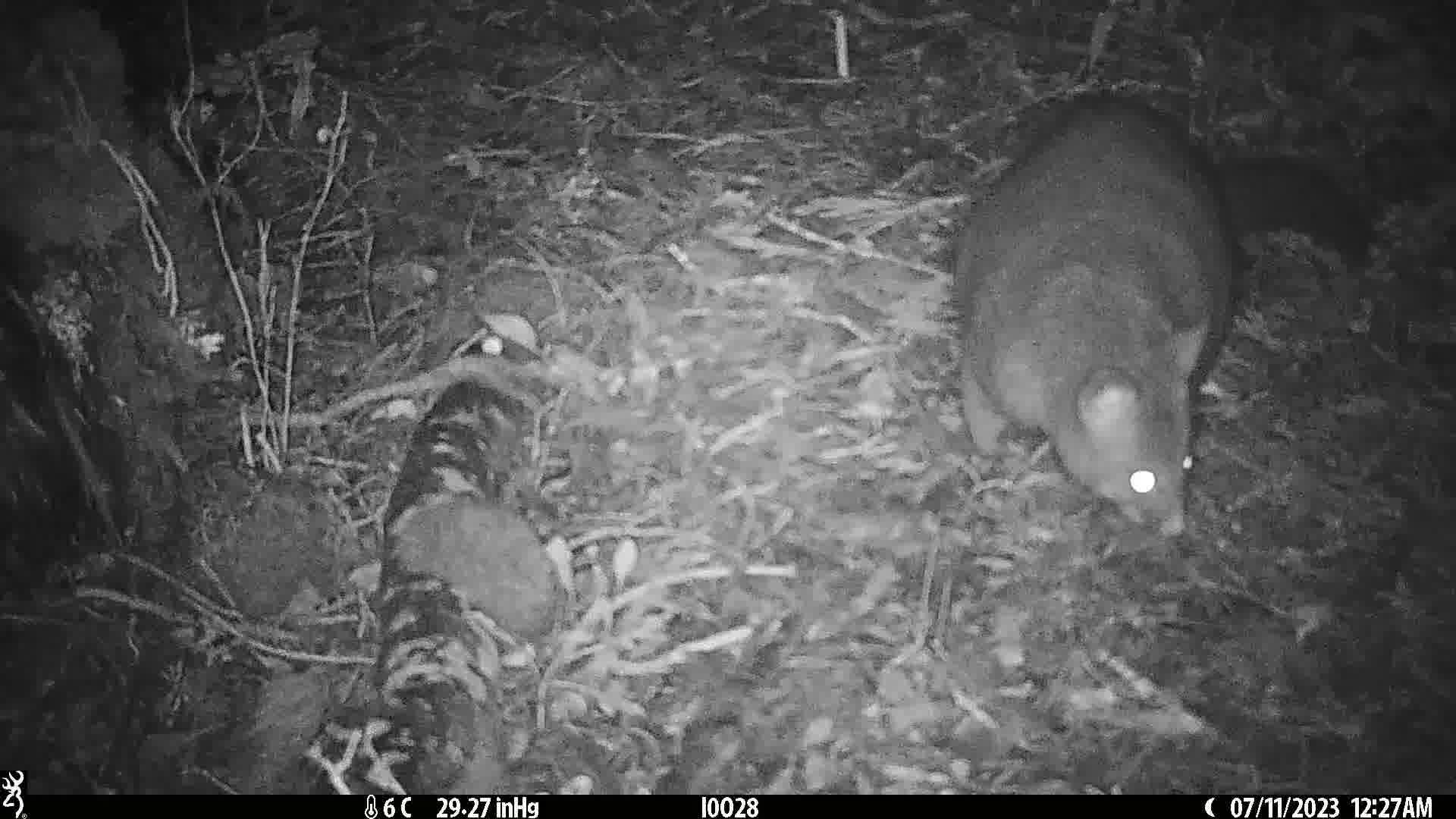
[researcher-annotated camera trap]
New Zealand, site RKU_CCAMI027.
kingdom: Animalia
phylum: Chordata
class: Mammalia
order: Diprotodontia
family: Phalangeridae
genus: Trichosurus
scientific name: Trichosurus vulpecula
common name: common brushtail possum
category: possum